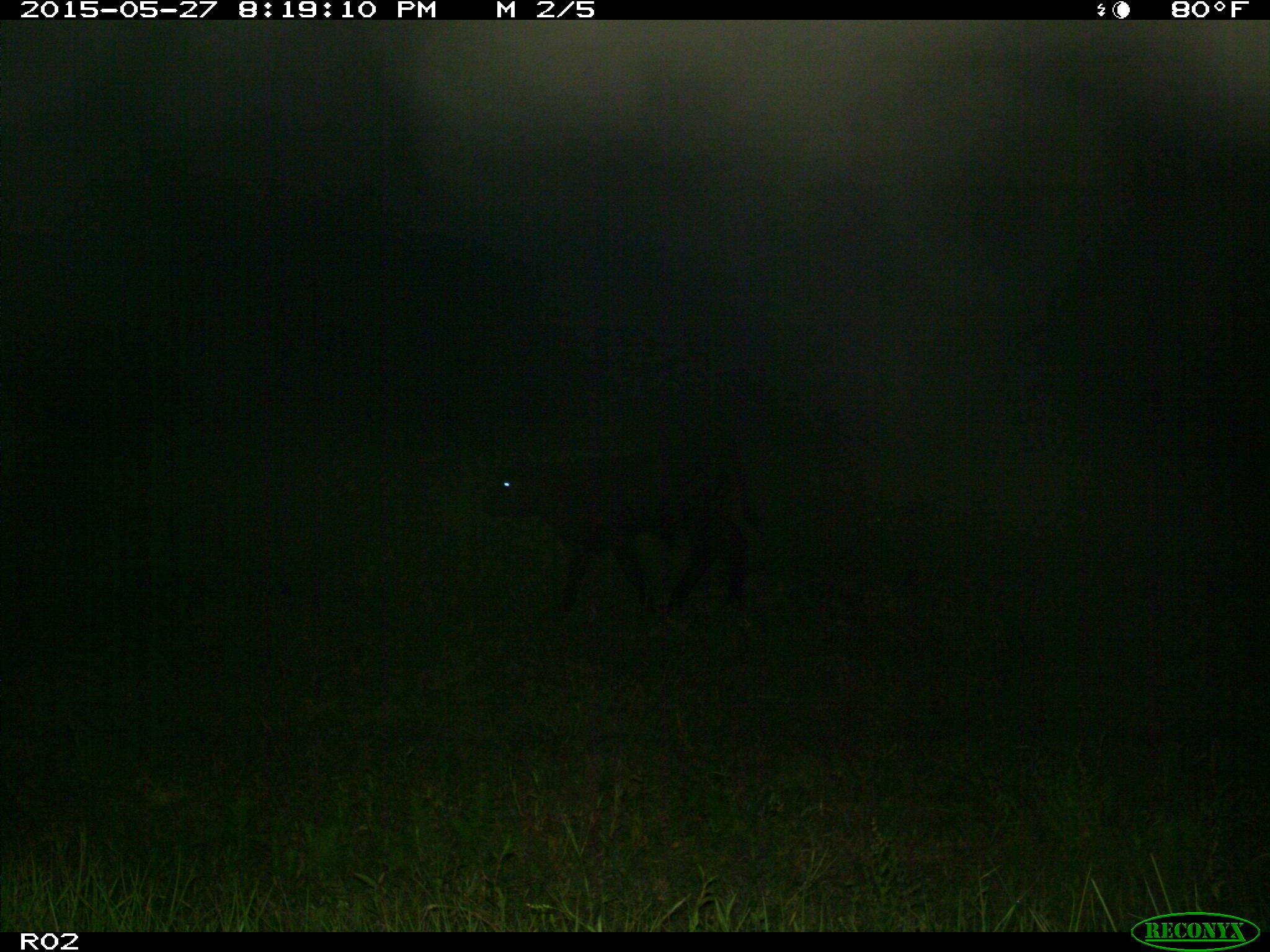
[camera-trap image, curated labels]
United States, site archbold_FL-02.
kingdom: Animalia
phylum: Chordata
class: Mammalia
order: Artiodactyla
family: Bovidae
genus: Bos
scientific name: Bos taurus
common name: domestic cow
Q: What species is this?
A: Bos taurus (domestic cow).